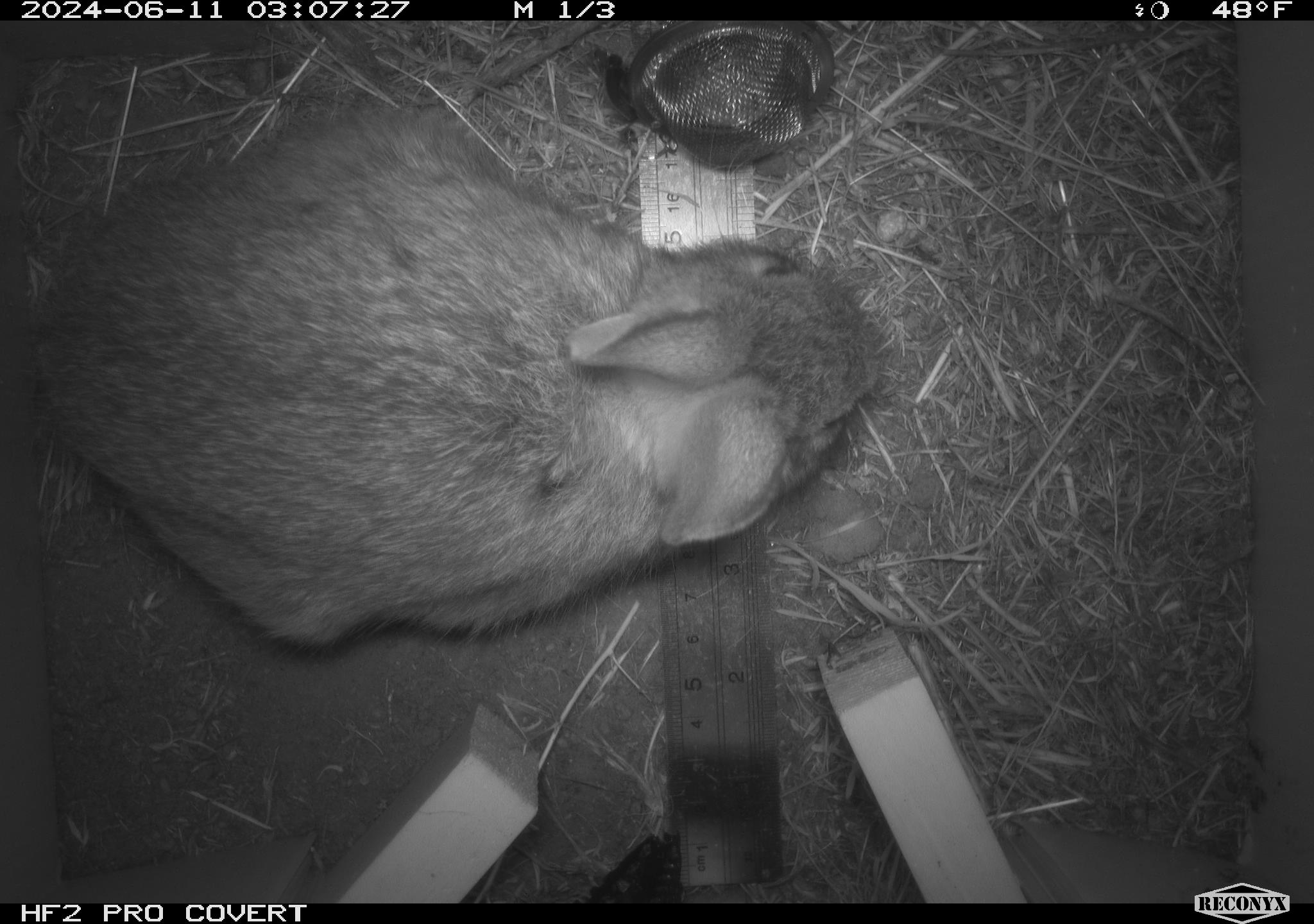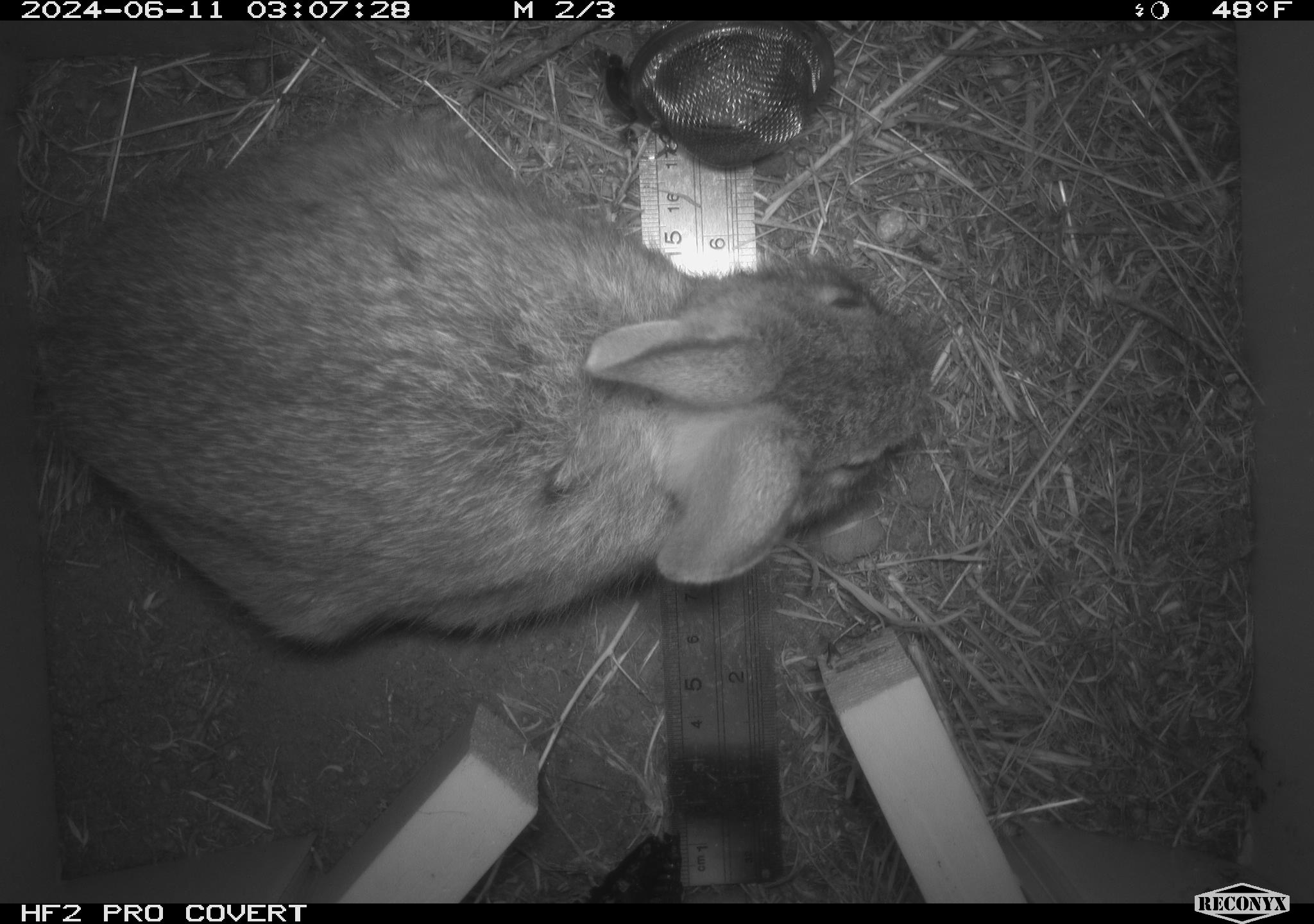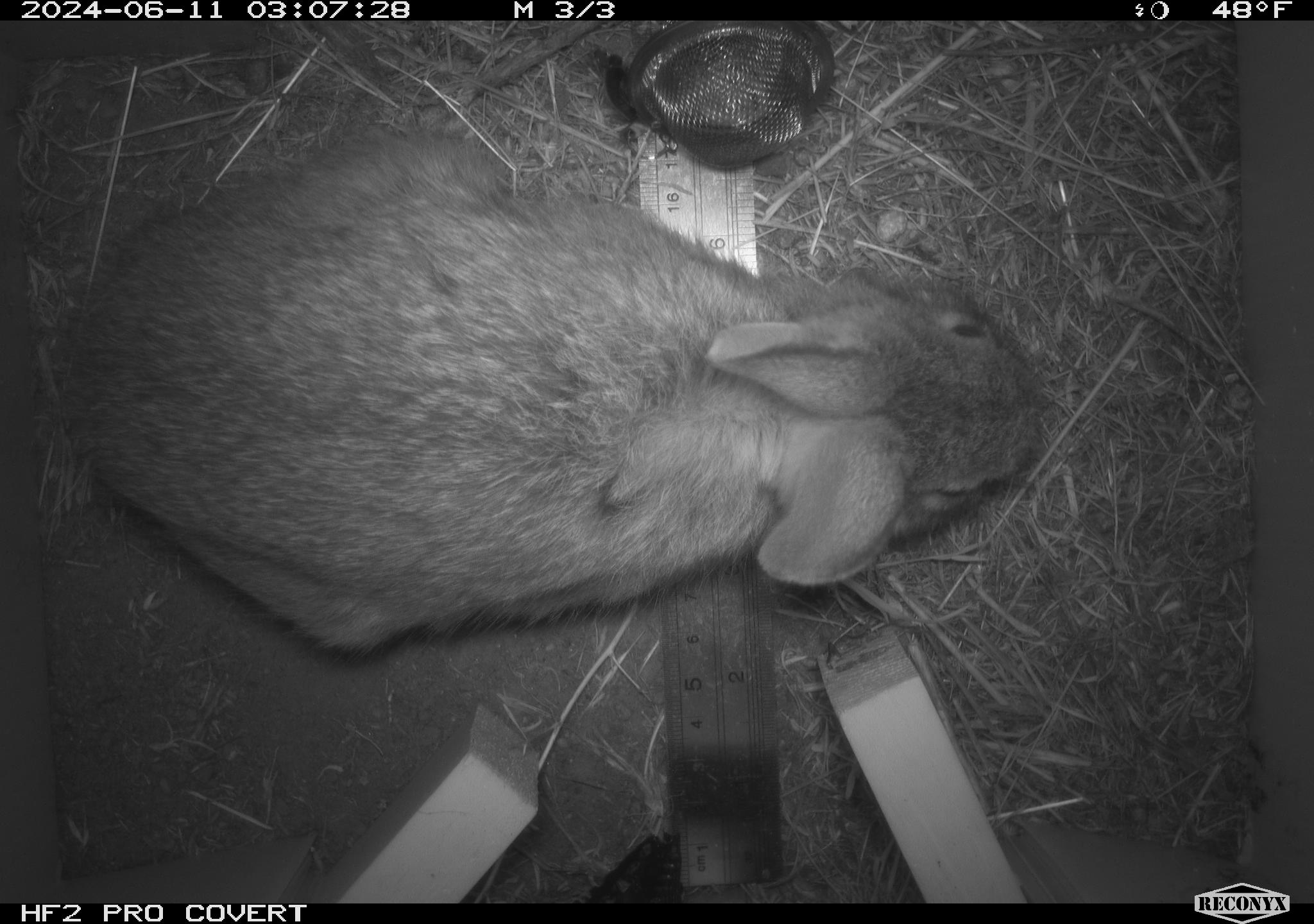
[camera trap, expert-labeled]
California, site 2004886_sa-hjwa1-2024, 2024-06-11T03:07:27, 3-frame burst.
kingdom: Animalia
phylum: Chordata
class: Mammalia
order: Lagomorpha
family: Leporidae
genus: Sylvilagus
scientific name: Sylvilagus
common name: cottontail rabbits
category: sylvilagus species